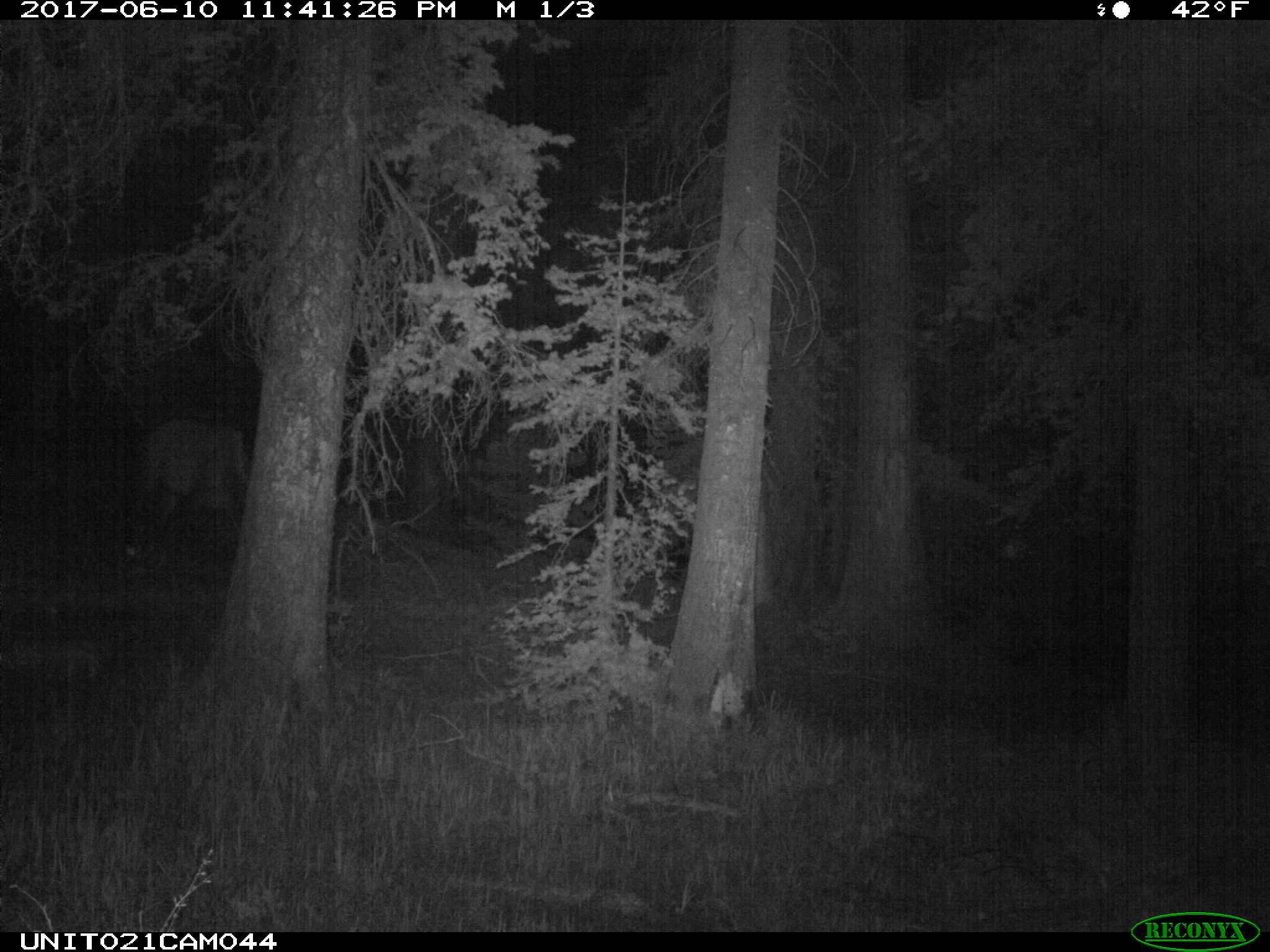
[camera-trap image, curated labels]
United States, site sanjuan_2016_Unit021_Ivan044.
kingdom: Animalia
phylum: Chordata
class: Mammalia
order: Artiodactyla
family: Cervidae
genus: Cervus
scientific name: Cervus elaphus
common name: red deer